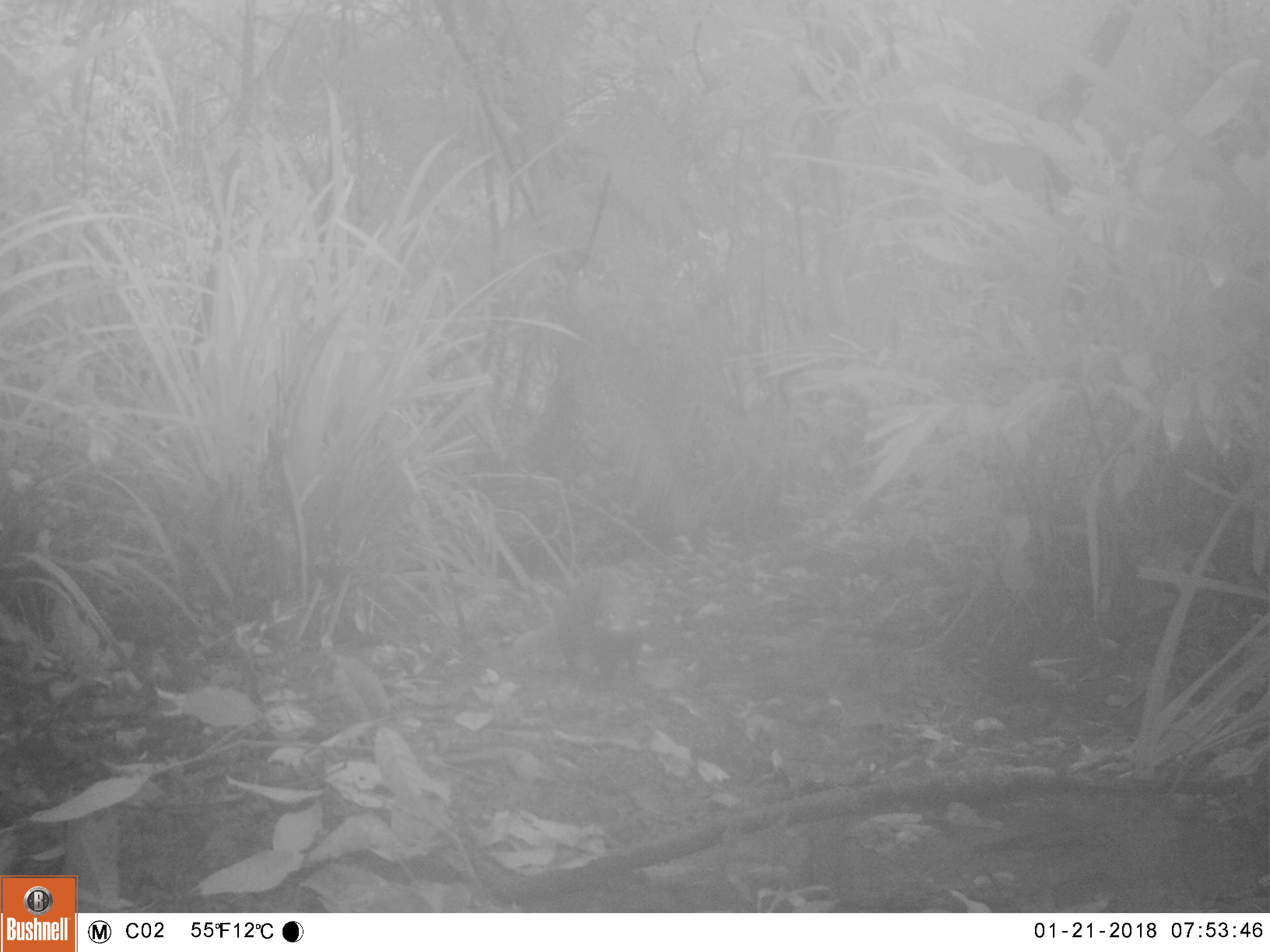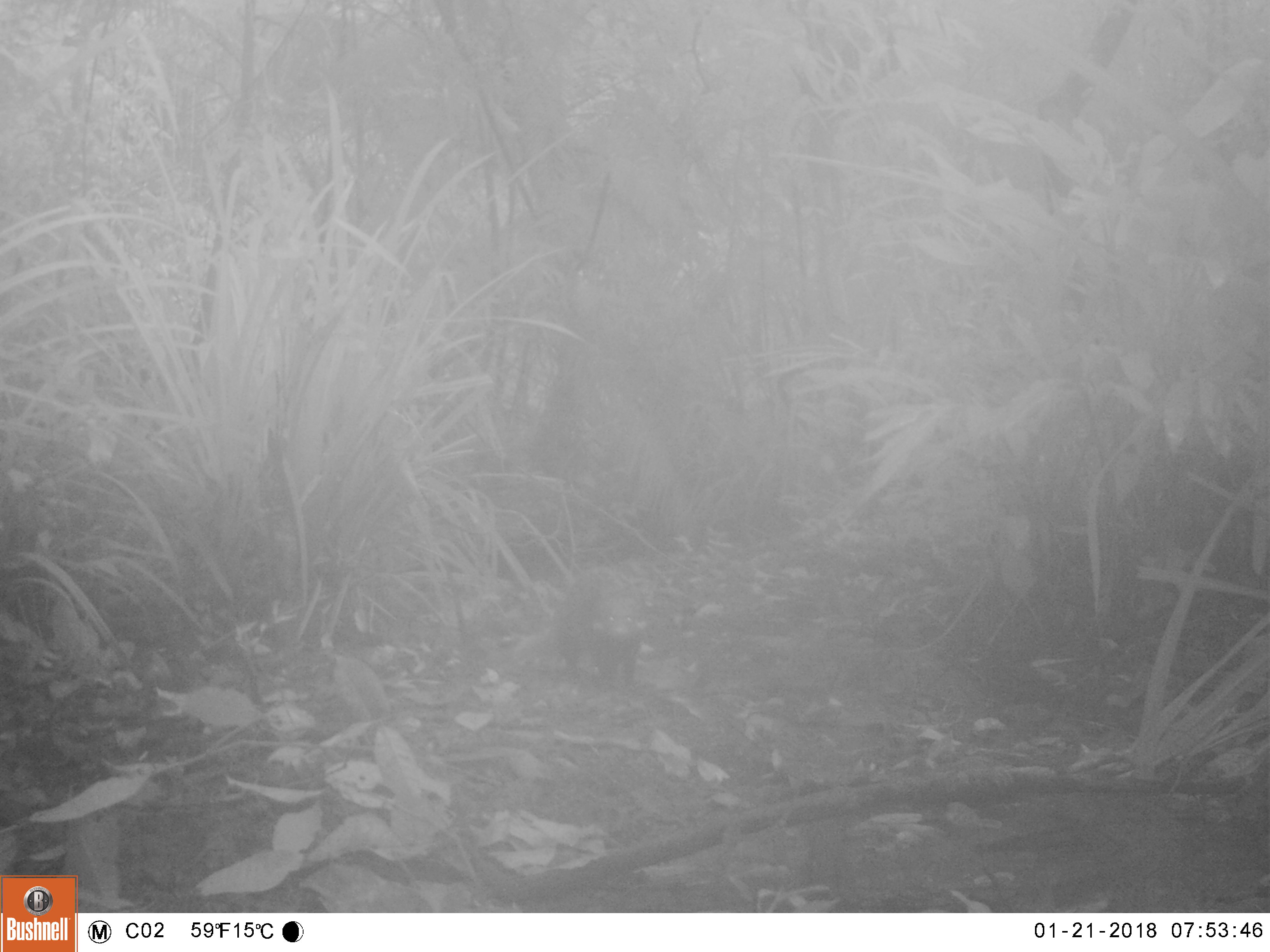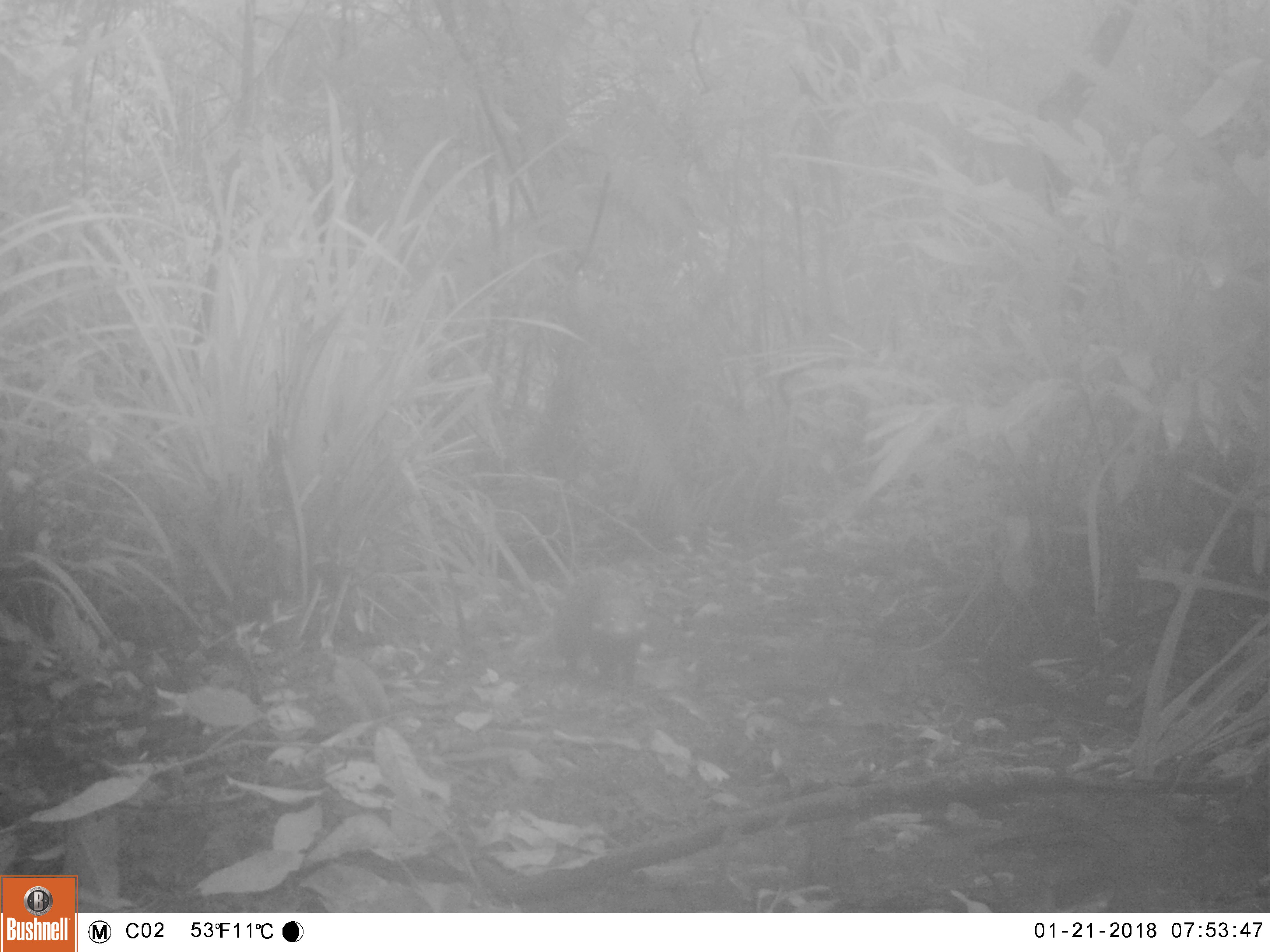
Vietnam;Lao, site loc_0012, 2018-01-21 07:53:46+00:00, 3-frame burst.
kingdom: Animalia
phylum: Chordata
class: Mammalia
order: Carnivora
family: Herpestidae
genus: Urva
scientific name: Urva urva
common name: crab-eating mongoose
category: crab eating mongoose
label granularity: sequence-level